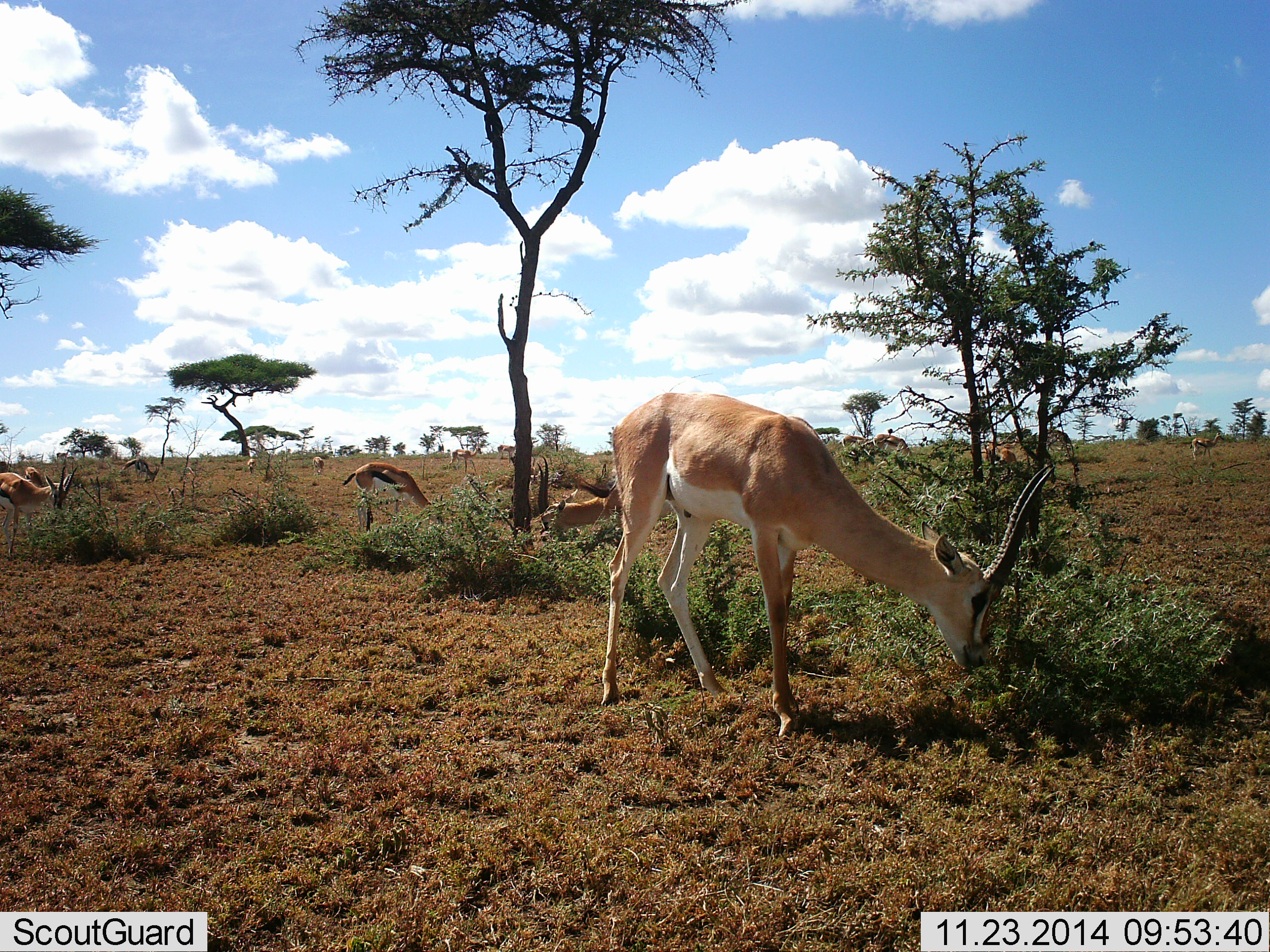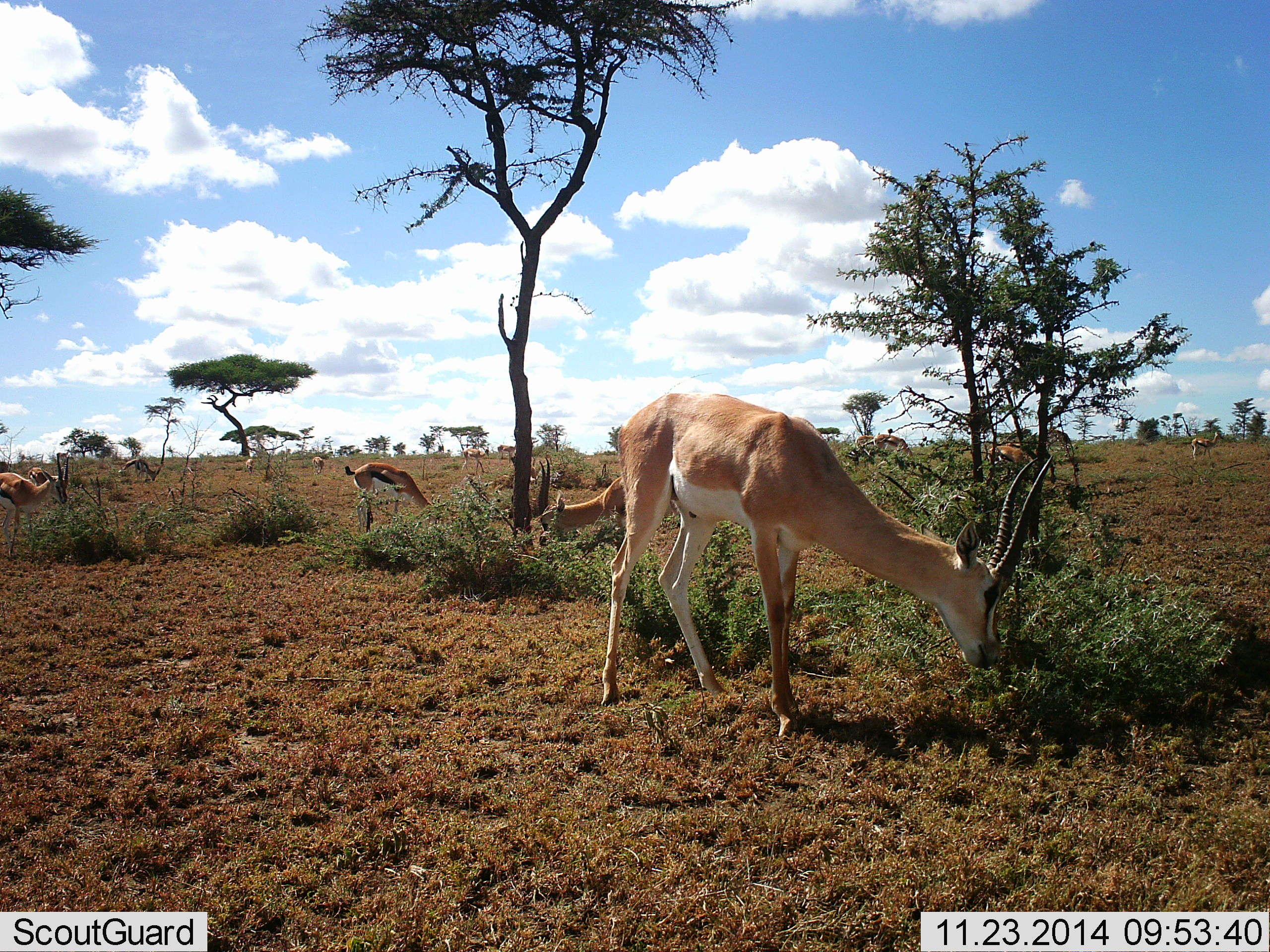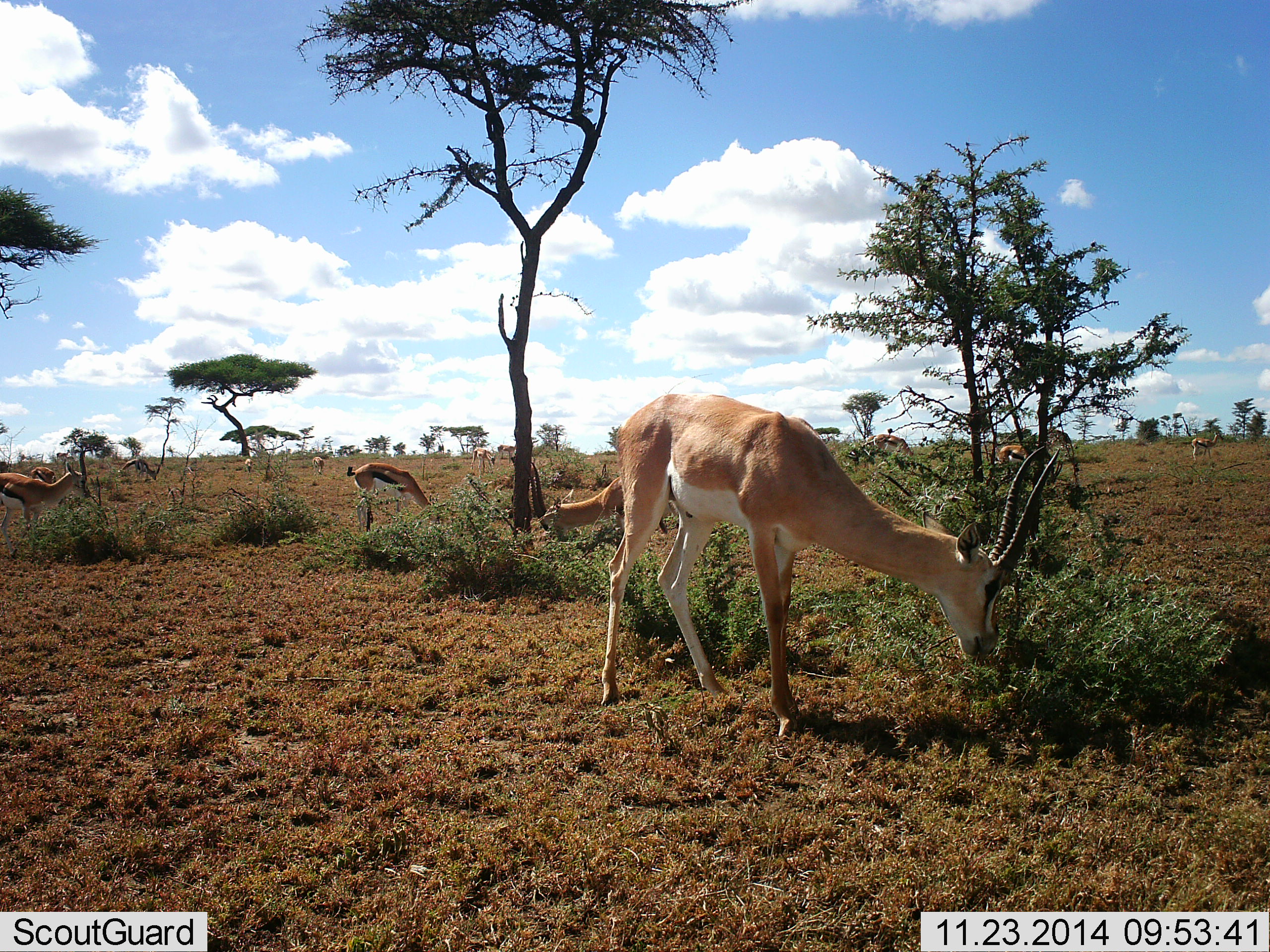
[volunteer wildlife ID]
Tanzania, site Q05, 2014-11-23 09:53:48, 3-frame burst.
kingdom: Animalia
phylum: Chordata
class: Mammalia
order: Artiodactyla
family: Bovidae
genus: Nanger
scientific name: Nanger granti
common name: grant's gazelle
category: gazellegrants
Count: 2.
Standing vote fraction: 13%.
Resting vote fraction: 0%.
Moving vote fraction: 0%.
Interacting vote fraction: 0%.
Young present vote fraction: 7%.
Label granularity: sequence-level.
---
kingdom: Animalia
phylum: Chordata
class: Mammalia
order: Artiodactyla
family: Bovidae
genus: Eudorcas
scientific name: Eudorcas thomsonii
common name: thomson's gazelle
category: gazellethomsons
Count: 6.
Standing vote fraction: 23%.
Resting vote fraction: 0%.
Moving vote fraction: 8%.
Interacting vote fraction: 0%.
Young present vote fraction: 0%.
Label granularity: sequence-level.